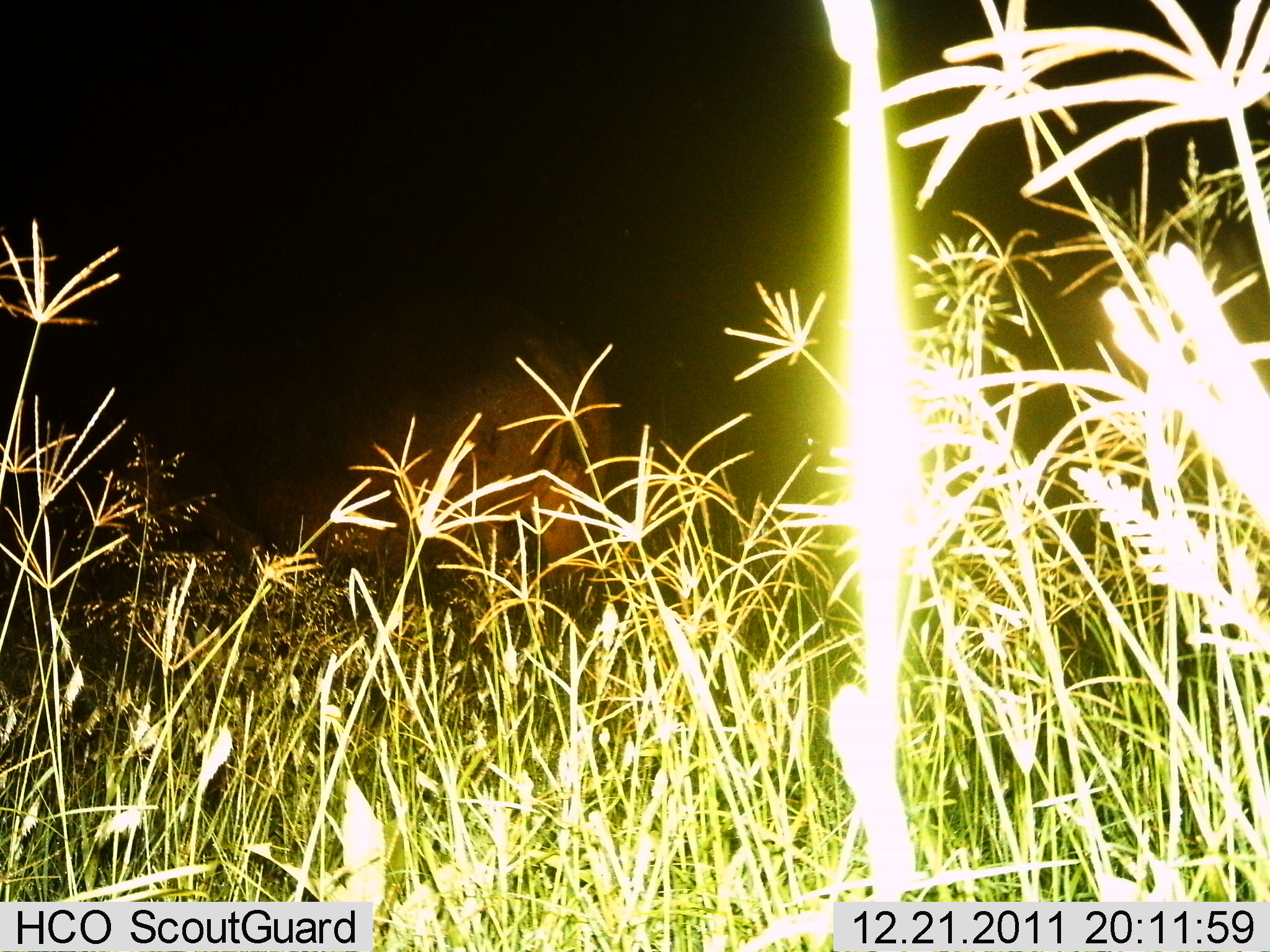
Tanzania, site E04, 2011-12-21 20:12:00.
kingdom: Animalia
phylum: Chordata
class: Mammalia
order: Artiodactyla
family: Hippopotamidae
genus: Hippopotamus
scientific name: Hippopotamus amphibius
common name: hippopotamus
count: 1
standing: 54%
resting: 0%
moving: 46%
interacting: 0%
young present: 0%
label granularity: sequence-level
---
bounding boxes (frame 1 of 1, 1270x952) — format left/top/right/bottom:
animal: 274/298/619/658